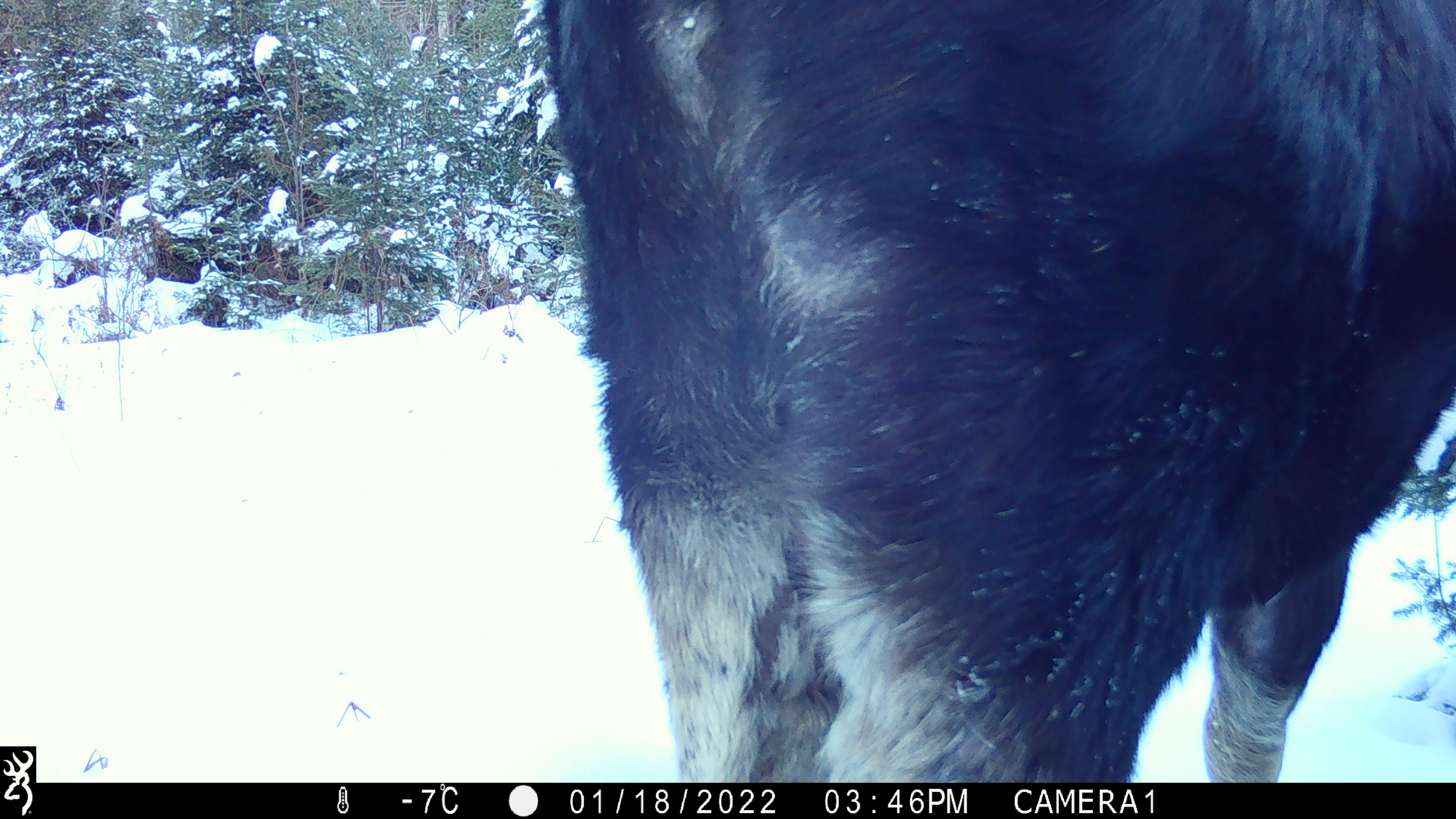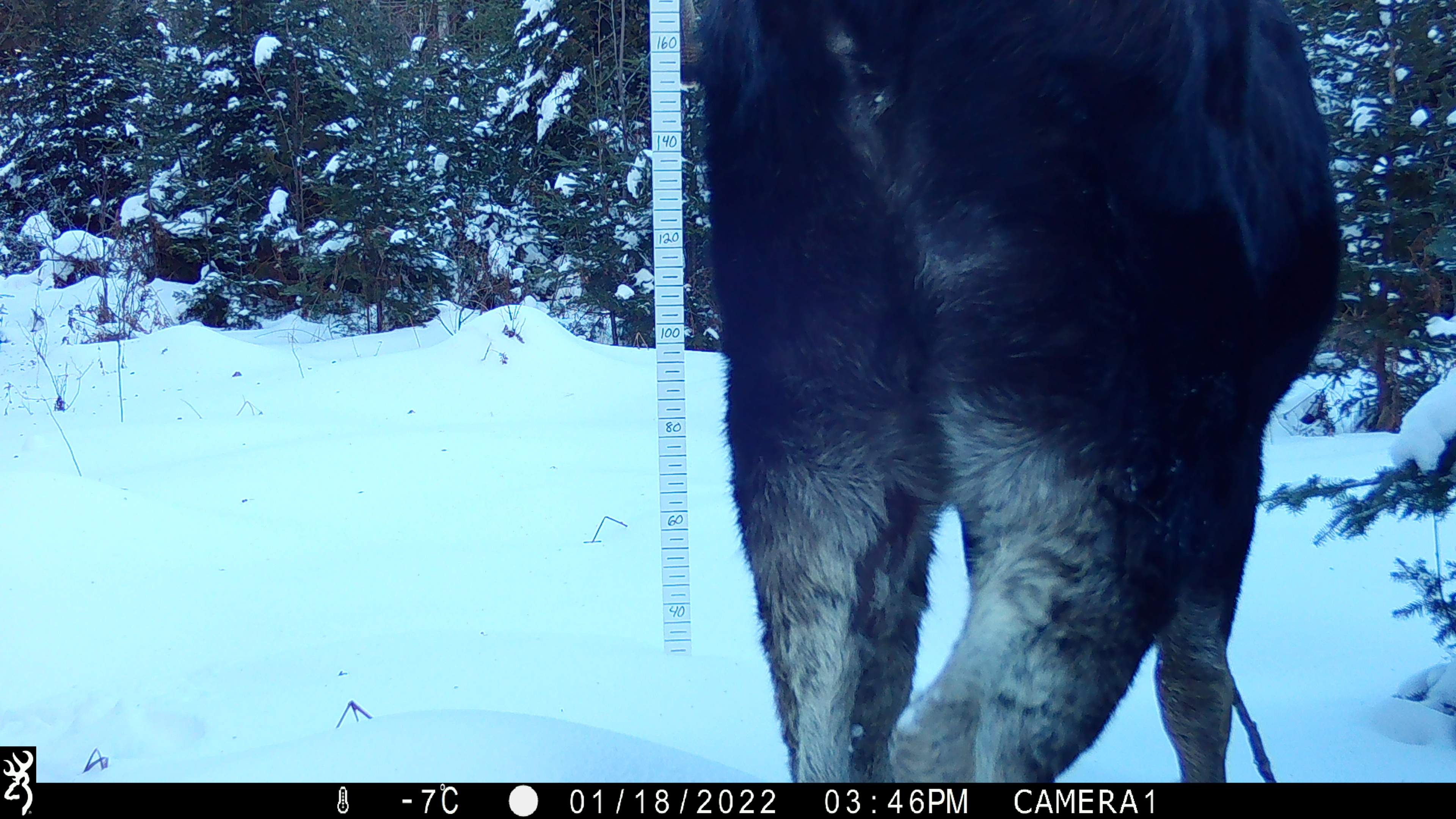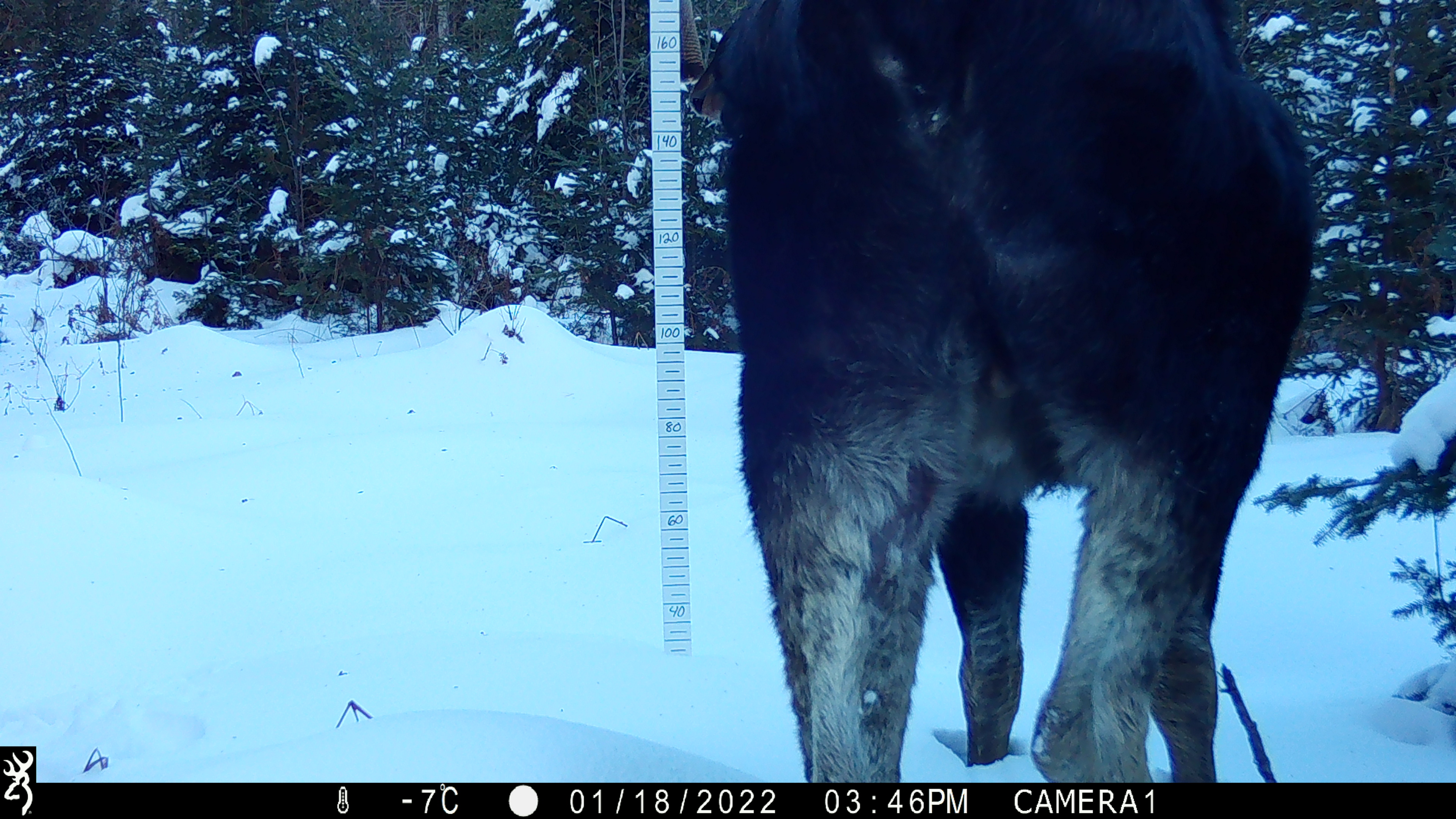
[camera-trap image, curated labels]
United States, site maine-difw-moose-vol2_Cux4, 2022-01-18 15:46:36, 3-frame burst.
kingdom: Animalia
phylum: Chordata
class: Mammalia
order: Artiodactyla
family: Cervidae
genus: Alces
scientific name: Alces alces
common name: moose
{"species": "moose (Alces alces)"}